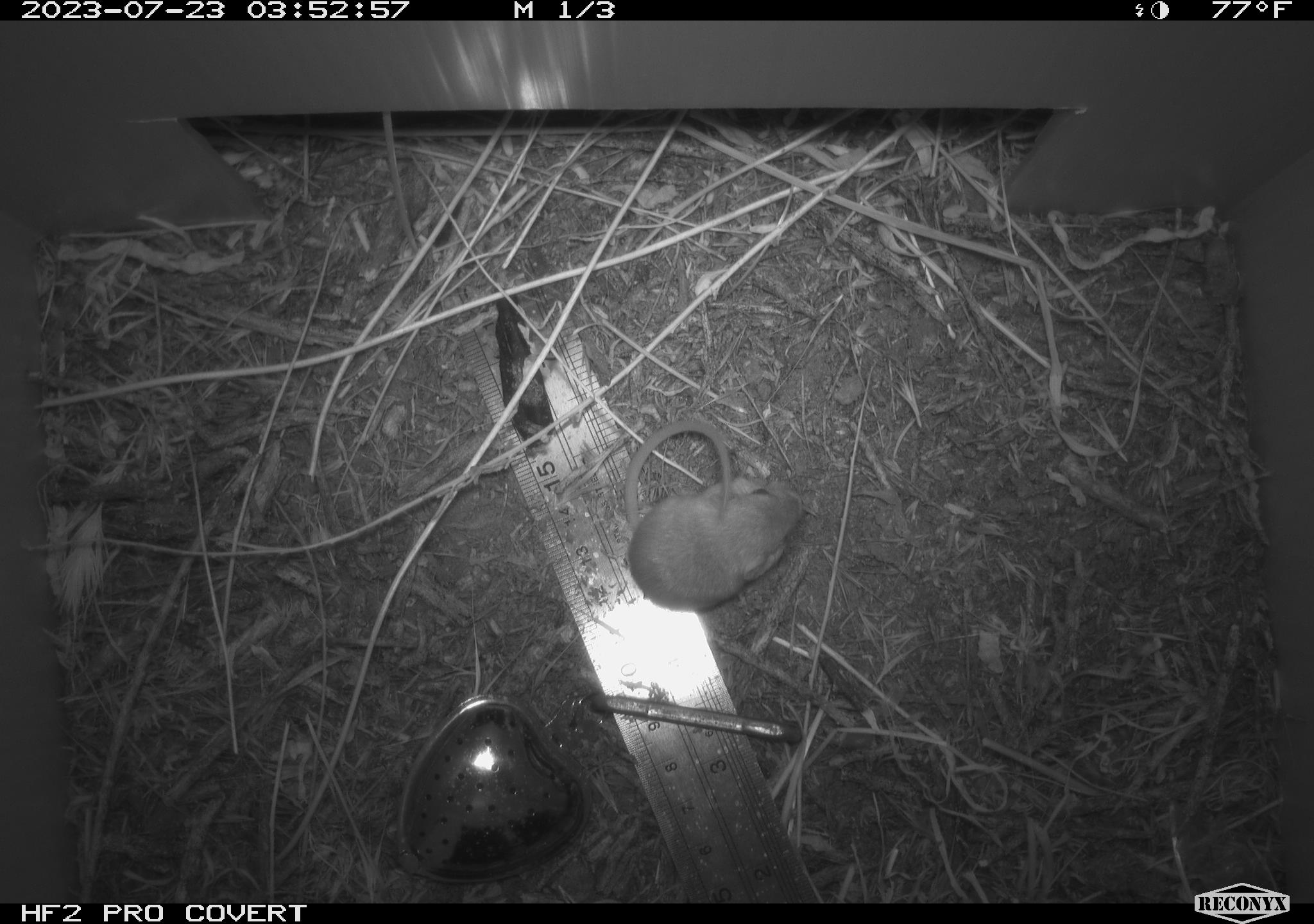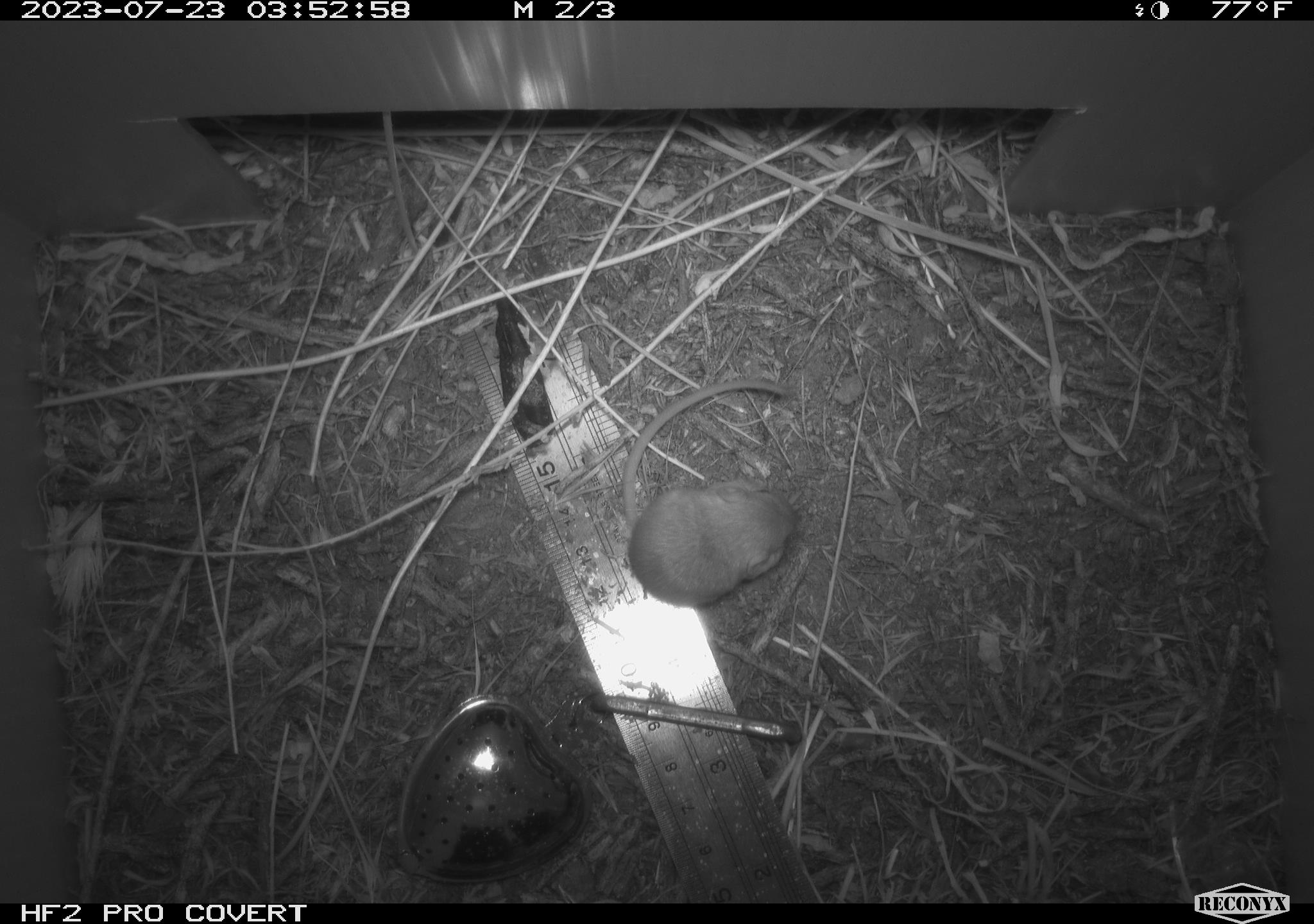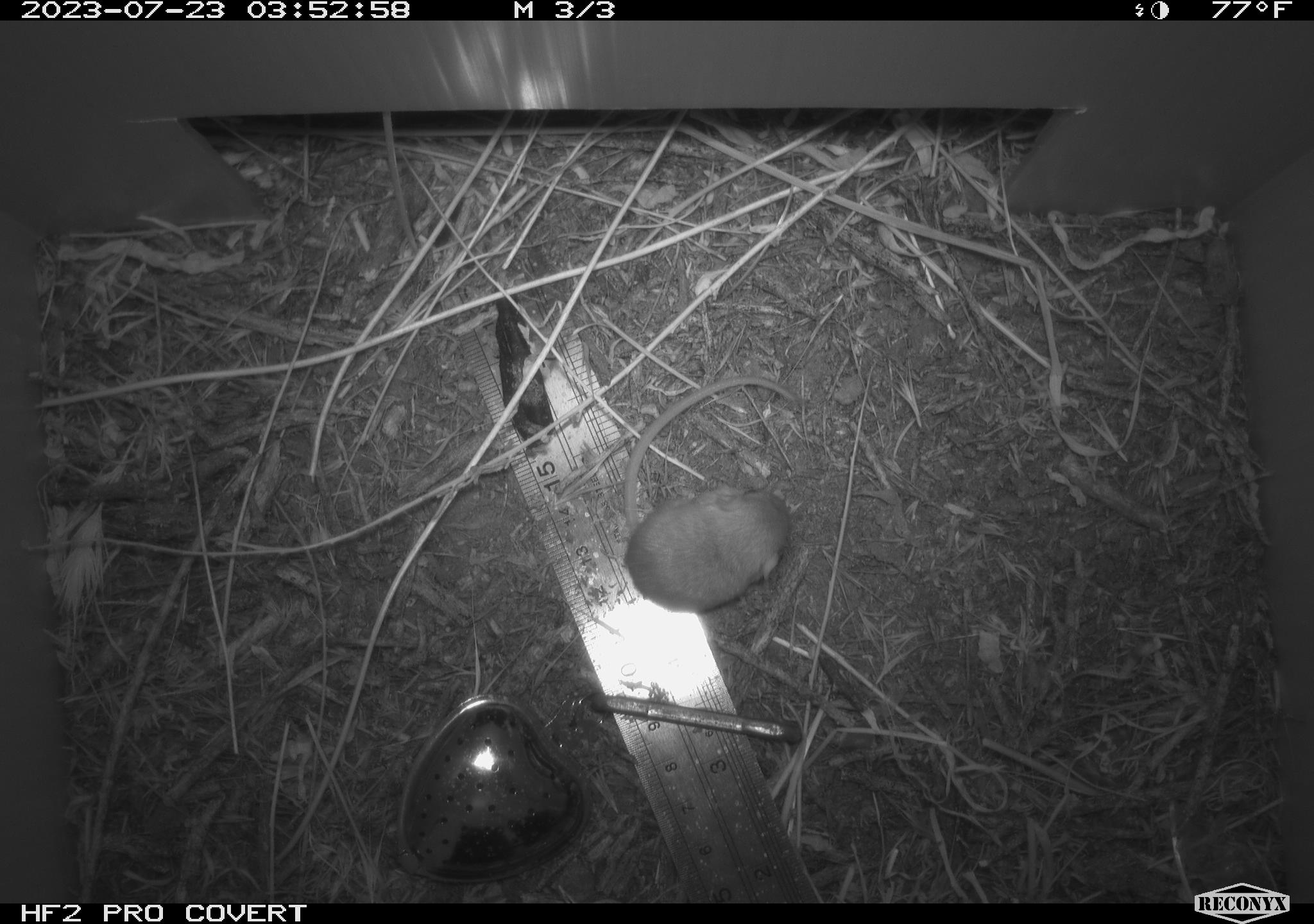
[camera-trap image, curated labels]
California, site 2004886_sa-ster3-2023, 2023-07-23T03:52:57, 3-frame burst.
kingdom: Animalia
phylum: Chordata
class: Mammalia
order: Rodentia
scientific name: Rodentia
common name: mouse species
Mouse species (Rodentia).